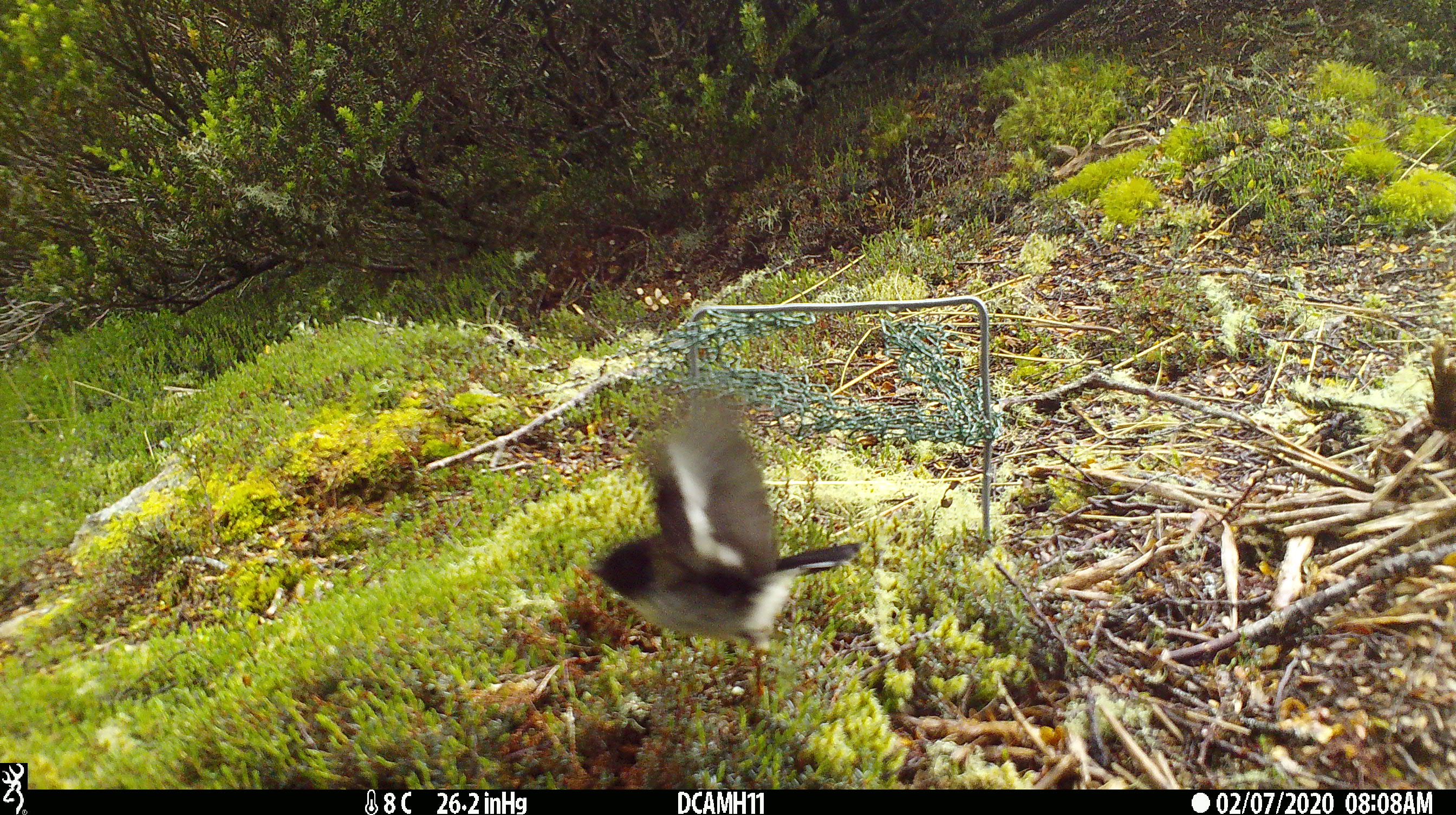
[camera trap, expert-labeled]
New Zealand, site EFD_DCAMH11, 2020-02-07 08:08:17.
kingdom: Animalia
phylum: Chordata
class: Aves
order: Passeriformes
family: Petroicidae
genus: Petroica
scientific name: Petroica macrocephala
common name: tomtit